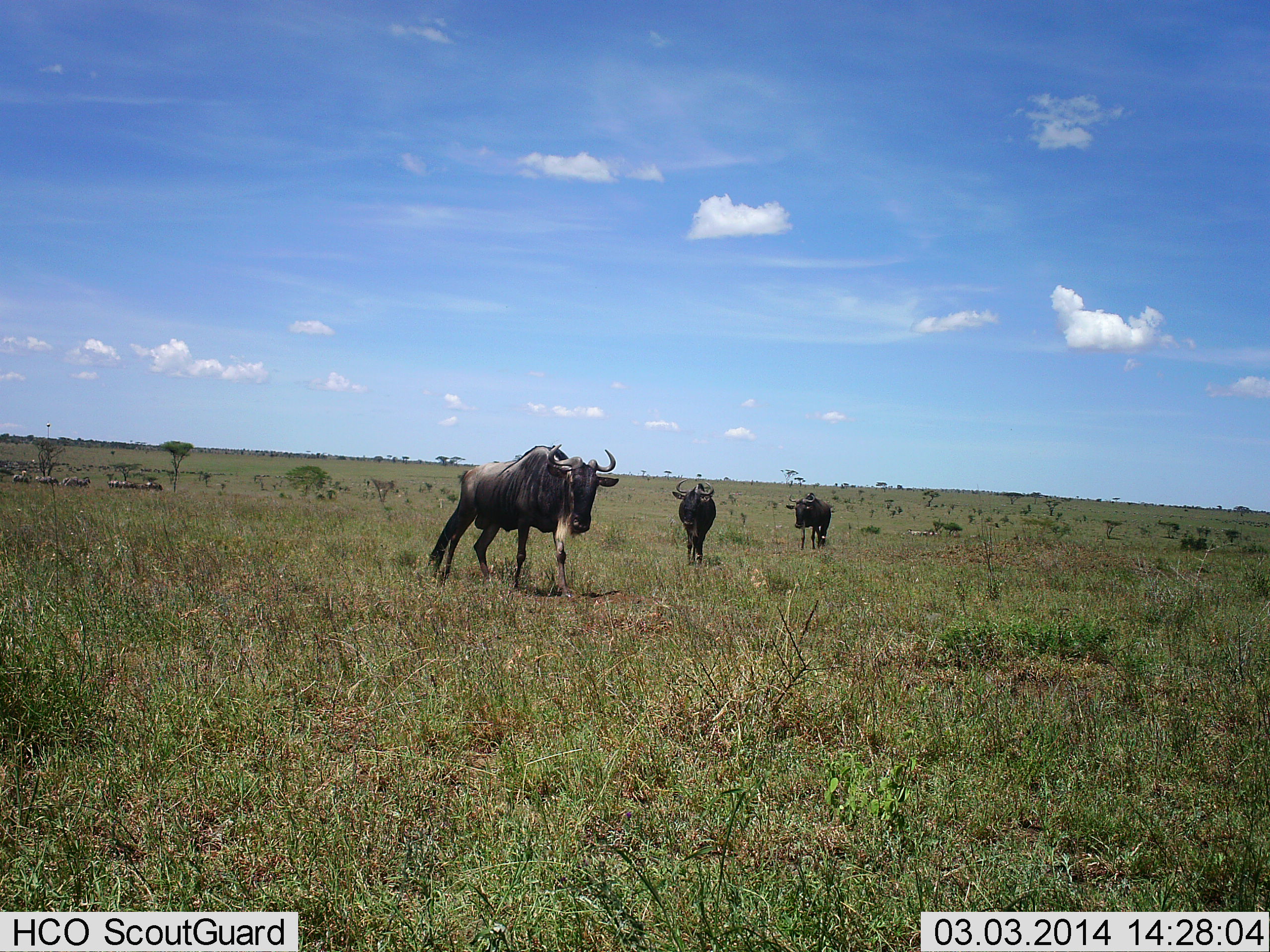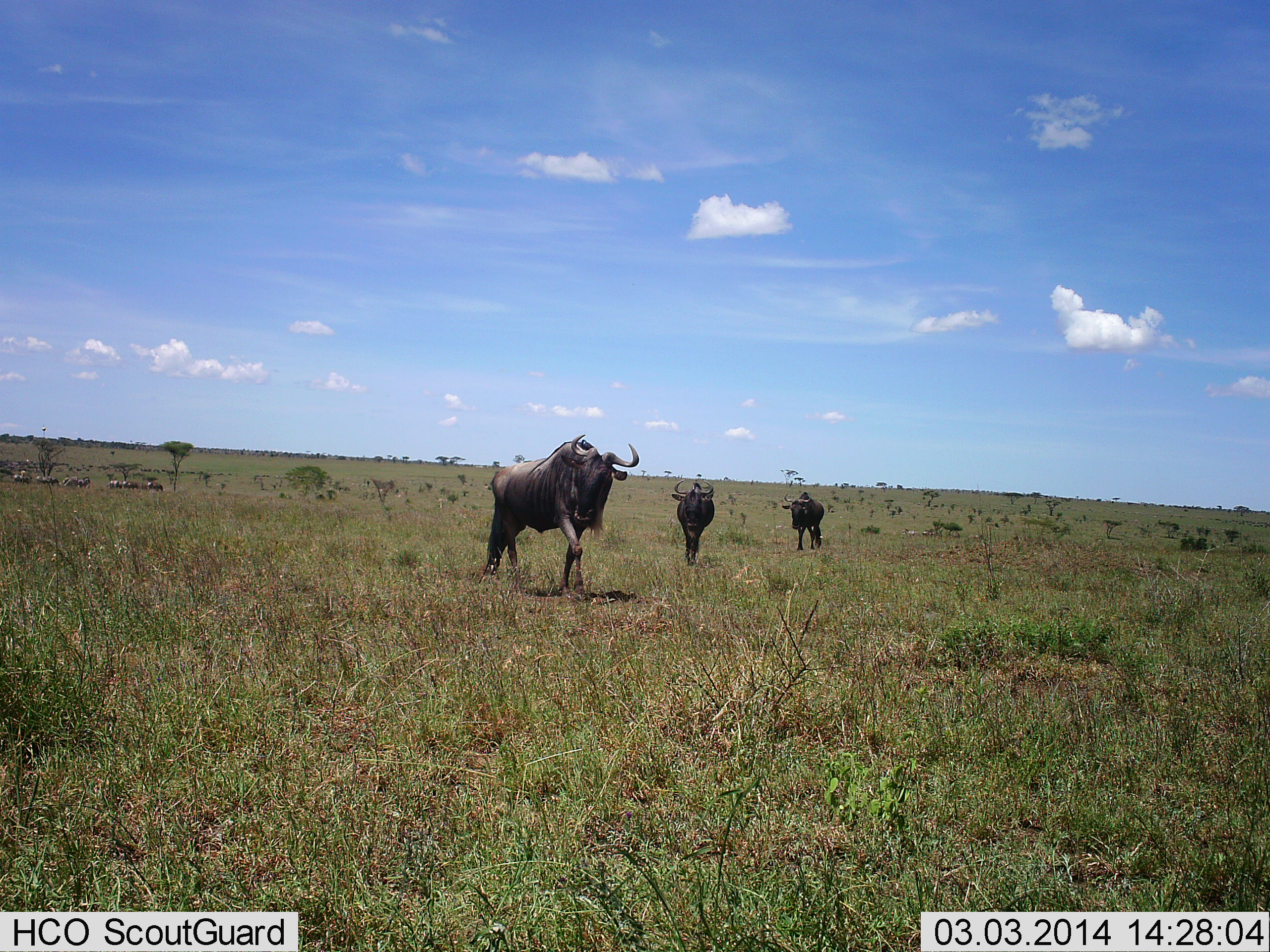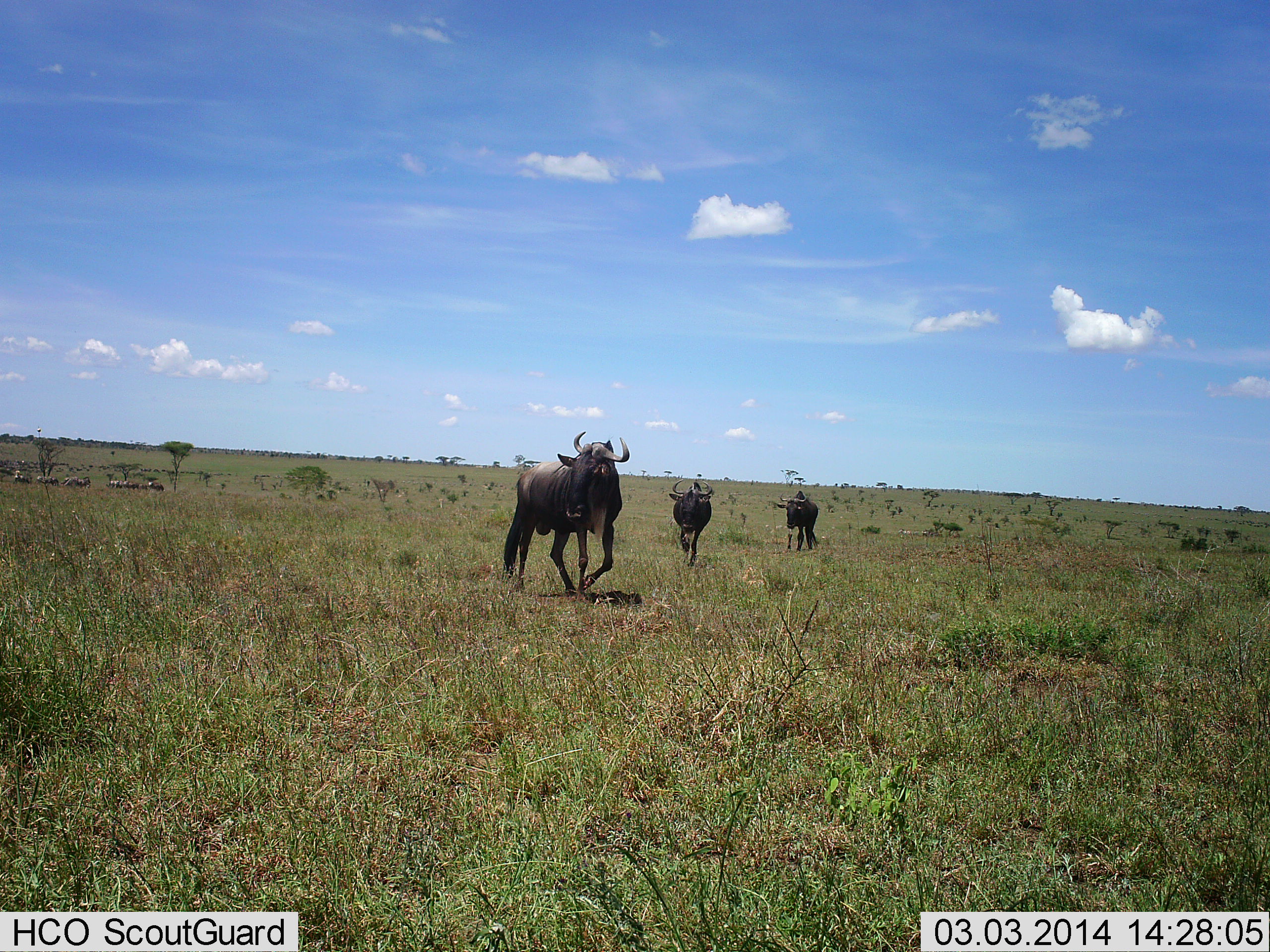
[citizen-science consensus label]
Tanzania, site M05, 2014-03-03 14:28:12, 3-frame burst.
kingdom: Animalia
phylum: Chordata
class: Mammalia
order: Artiodactyla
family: Bovidae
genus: Connochaetes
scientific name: Connochaetes taurinus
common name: blue wildebeest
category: wildebeest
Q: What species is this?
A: Wildebeest (blue wildebeest) (Connochaetes taurinus).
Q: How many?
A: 3.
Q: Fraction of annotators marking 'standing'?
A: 27%.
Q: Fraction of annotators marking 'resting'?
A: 0%.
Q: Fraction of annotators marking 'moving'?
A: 91%.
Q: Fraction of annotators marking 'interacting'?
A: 0%.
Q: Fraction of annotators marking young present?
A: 9%.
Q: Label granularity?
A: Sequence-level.